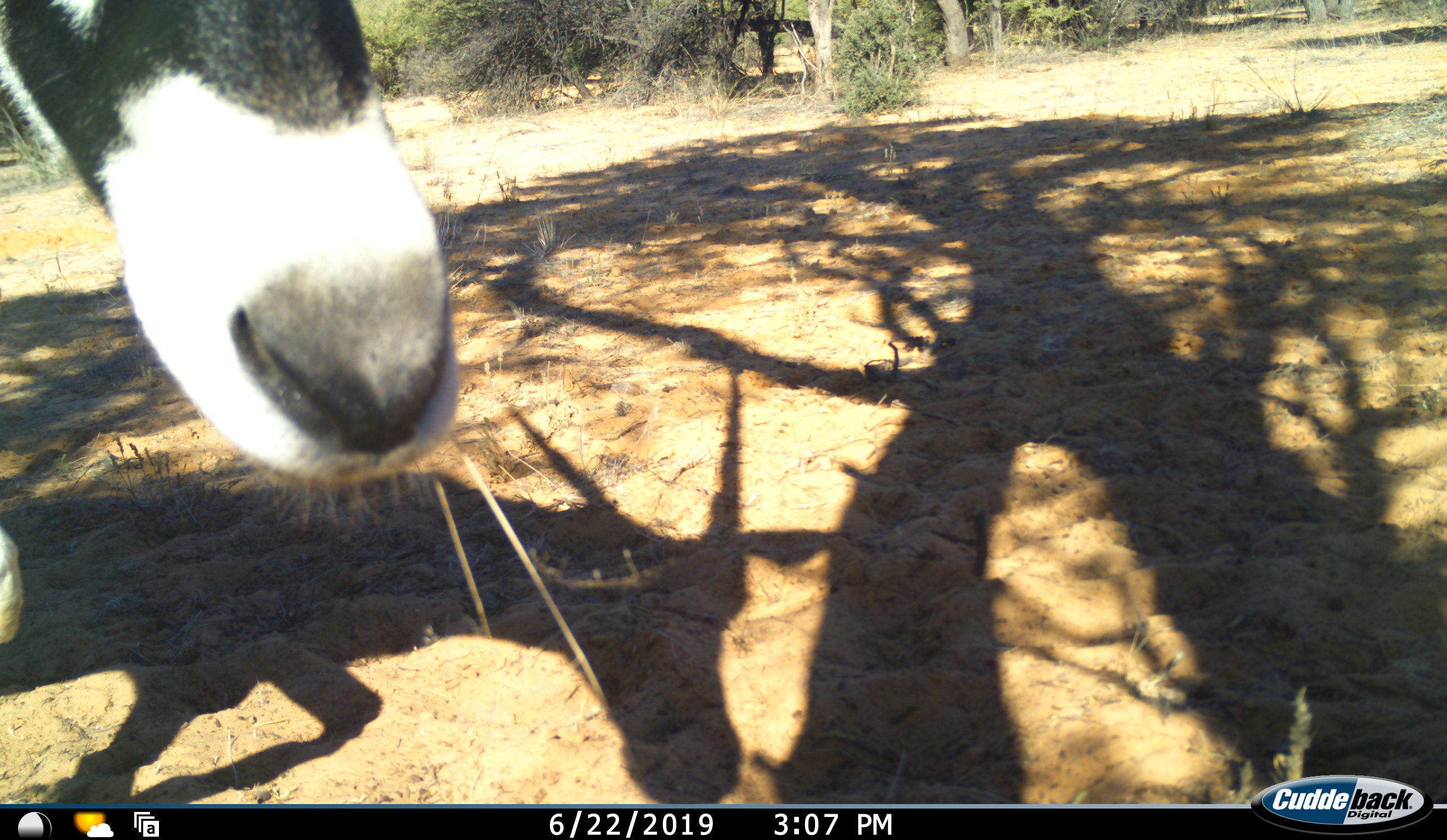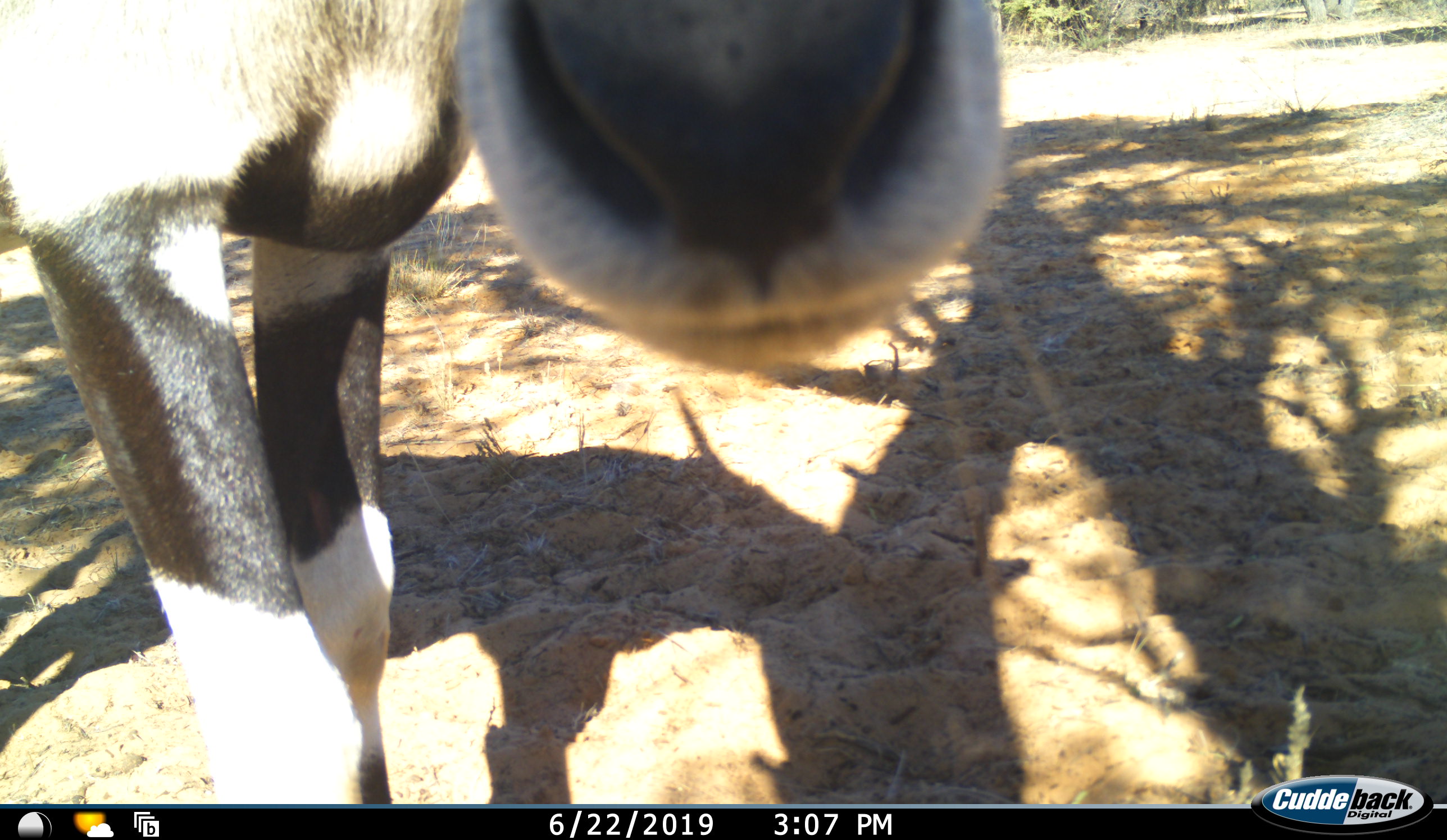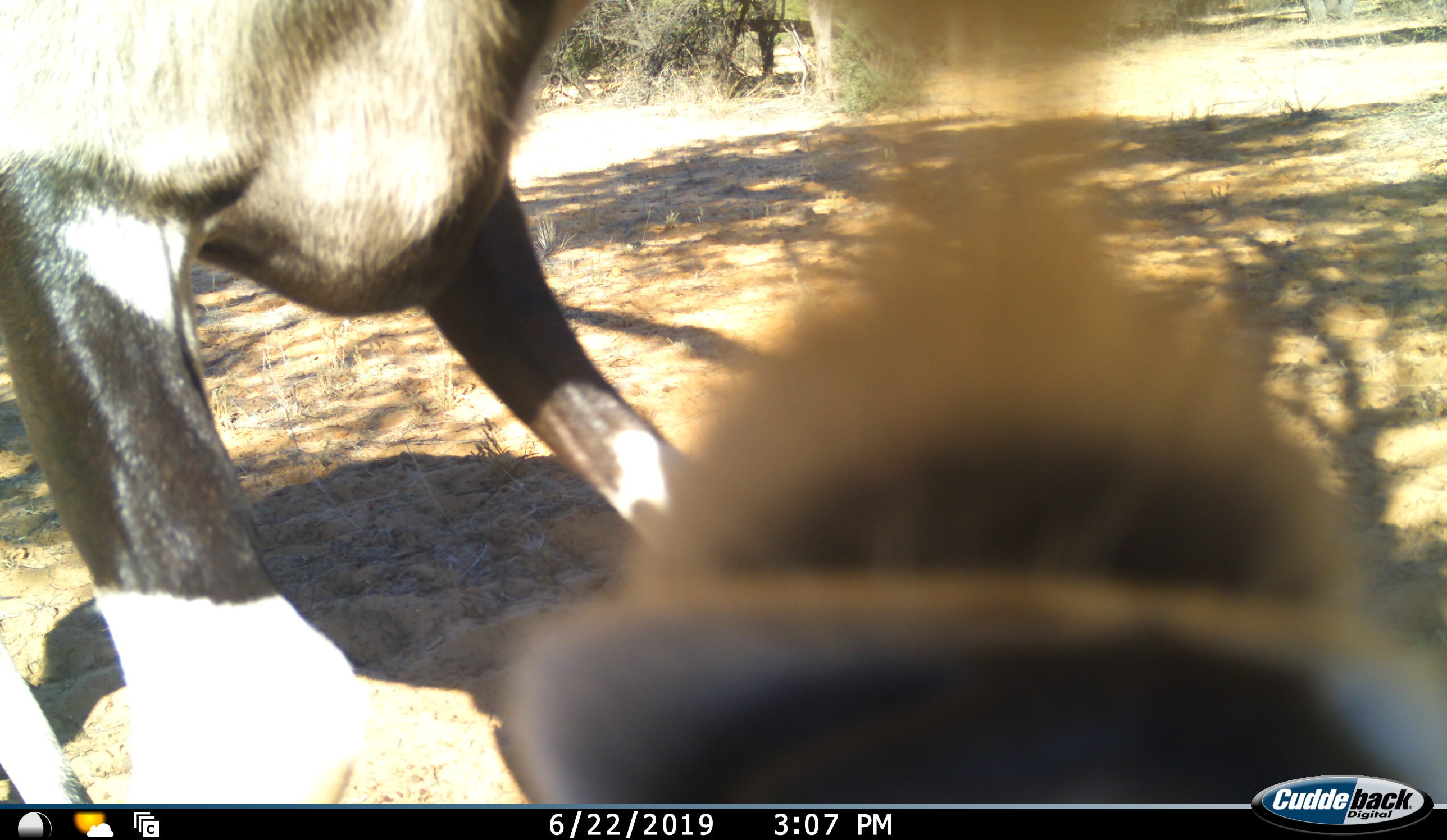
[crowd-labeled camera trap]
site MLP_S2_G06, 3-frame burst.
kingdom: Animalia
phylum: Chordata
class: Mammalia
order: Artiodactyla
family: Bovidae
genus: Oryx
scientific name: Oryx gazella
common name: gemsbok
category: oryx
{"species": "oryx (gemsbok) (Oryx gazella)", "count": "1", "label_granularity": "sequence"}